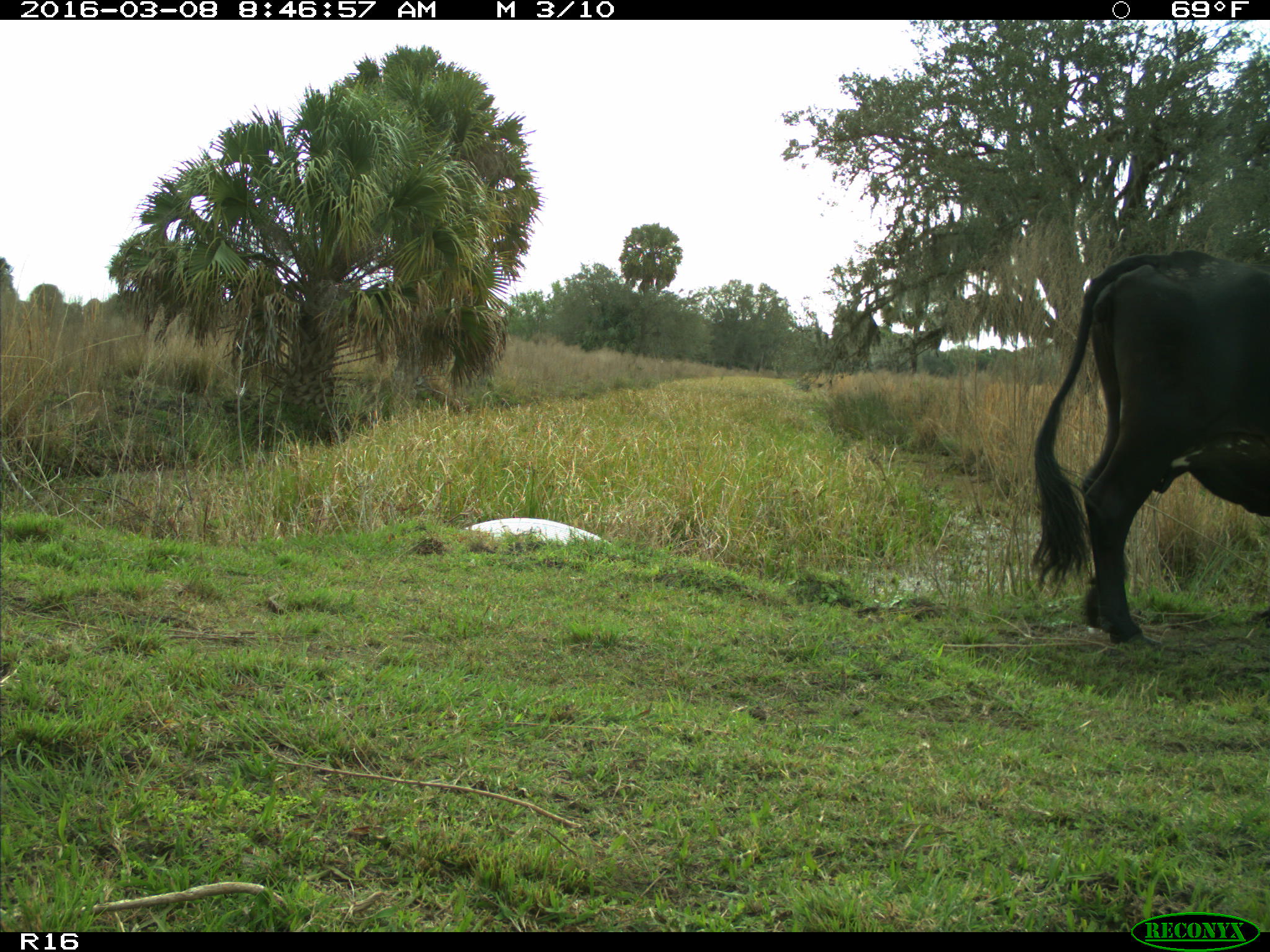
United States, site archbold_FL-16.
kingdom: Animalia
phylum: Chordata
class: Mammalia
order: Artiodactyla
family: Bovidae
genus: Bos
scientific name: Bos taurus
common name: domestic cow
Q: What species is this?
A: Bos taurus (domestic cow).